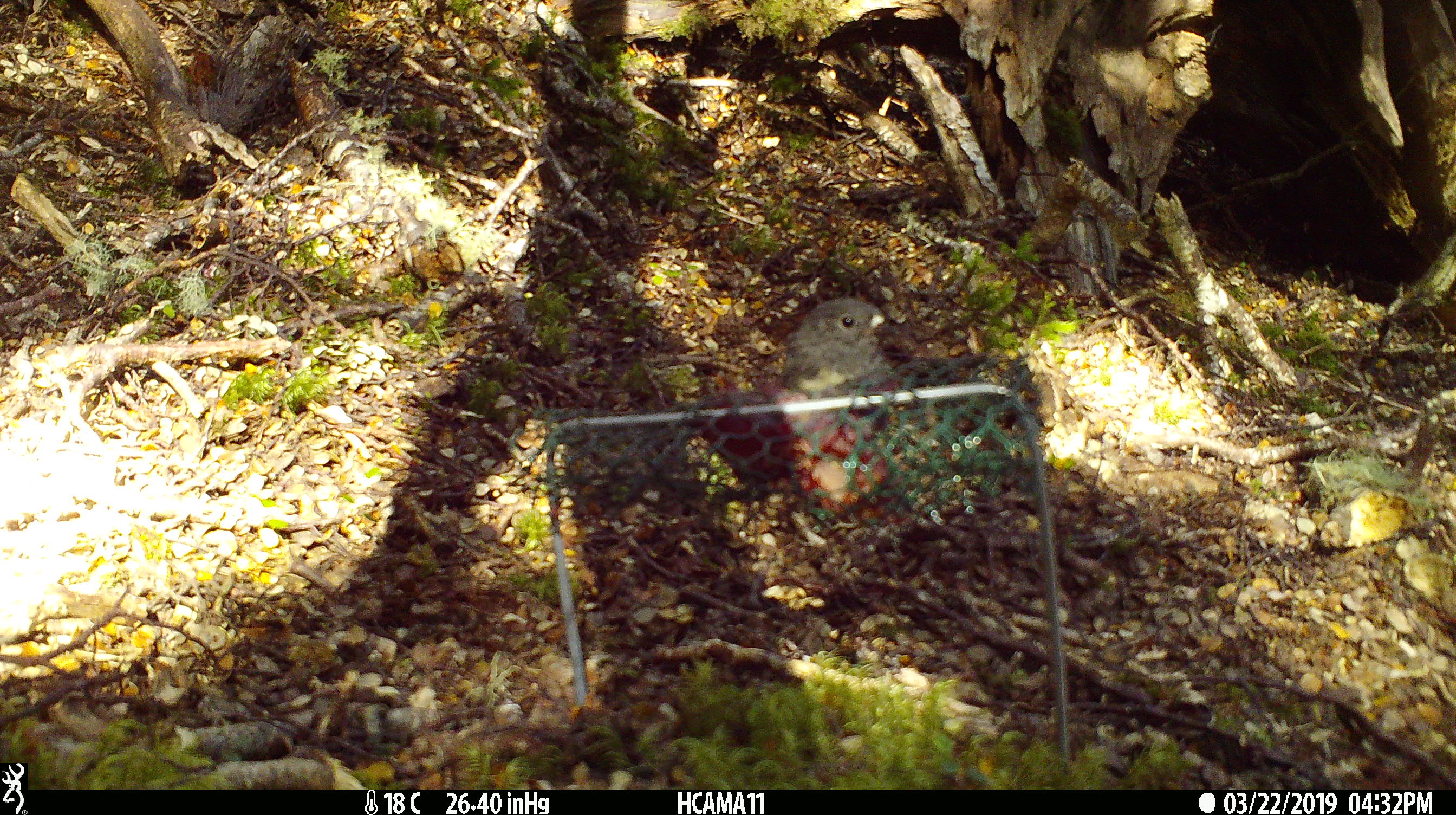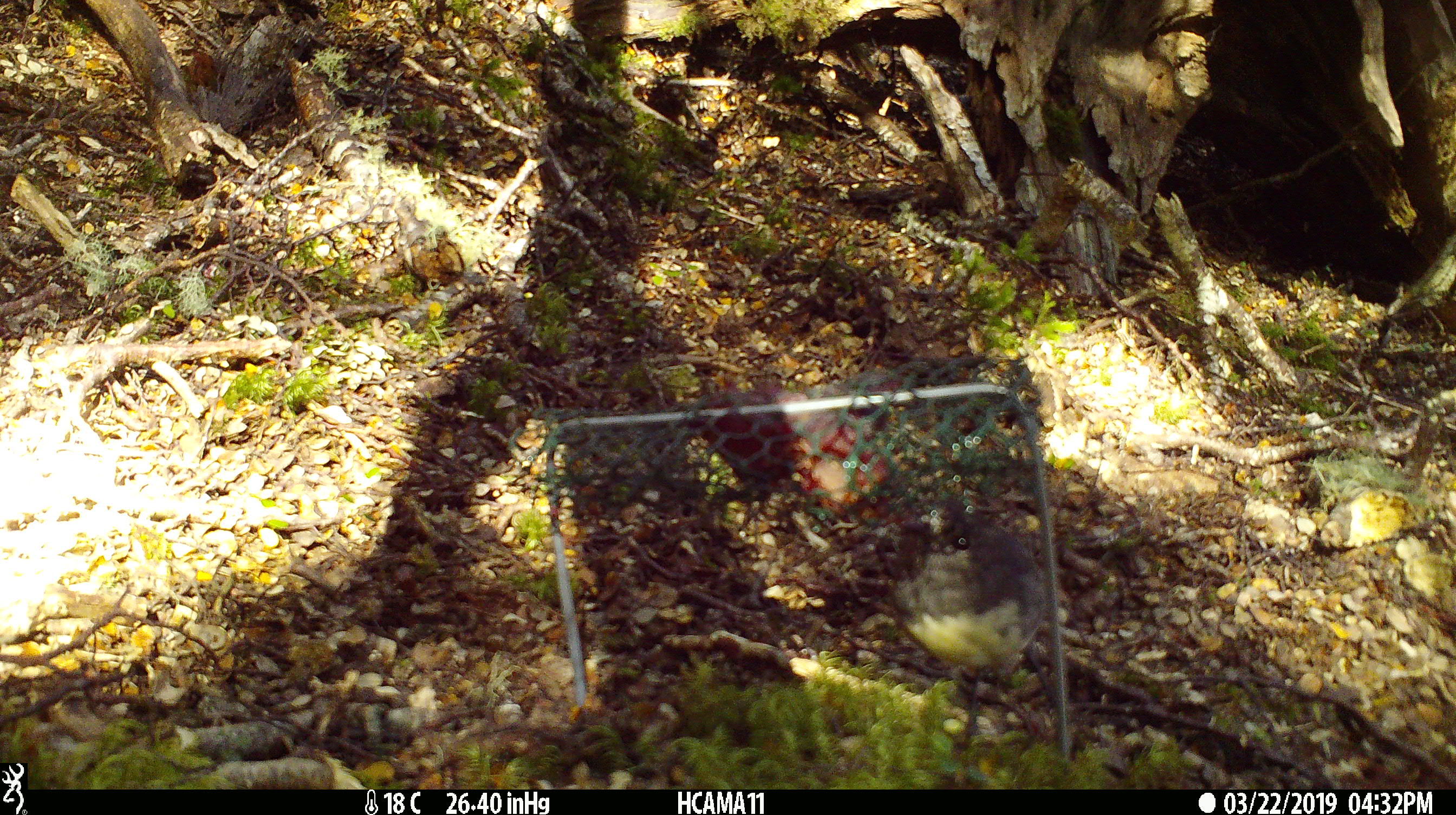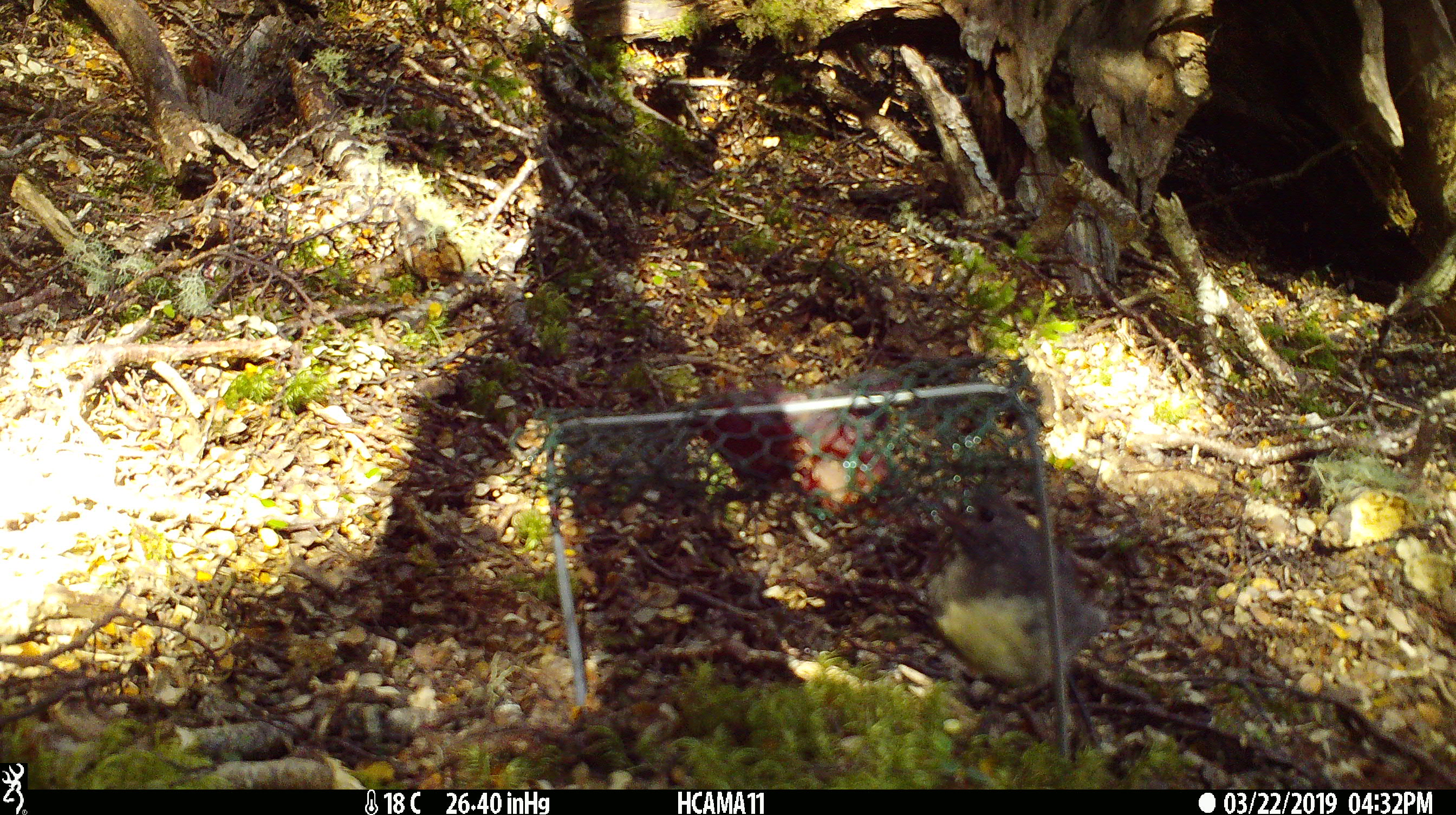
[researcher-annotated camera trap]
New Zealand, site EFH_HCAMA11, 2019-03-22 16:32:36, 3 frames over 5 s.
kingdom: Animalia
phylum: Chordata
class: Aves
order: Passeriformes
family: Petroicidae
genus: Petroica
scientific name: Petroica australis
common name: new zealand robin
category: robin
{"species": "robin (new zealand robin) (Petroica australis)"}